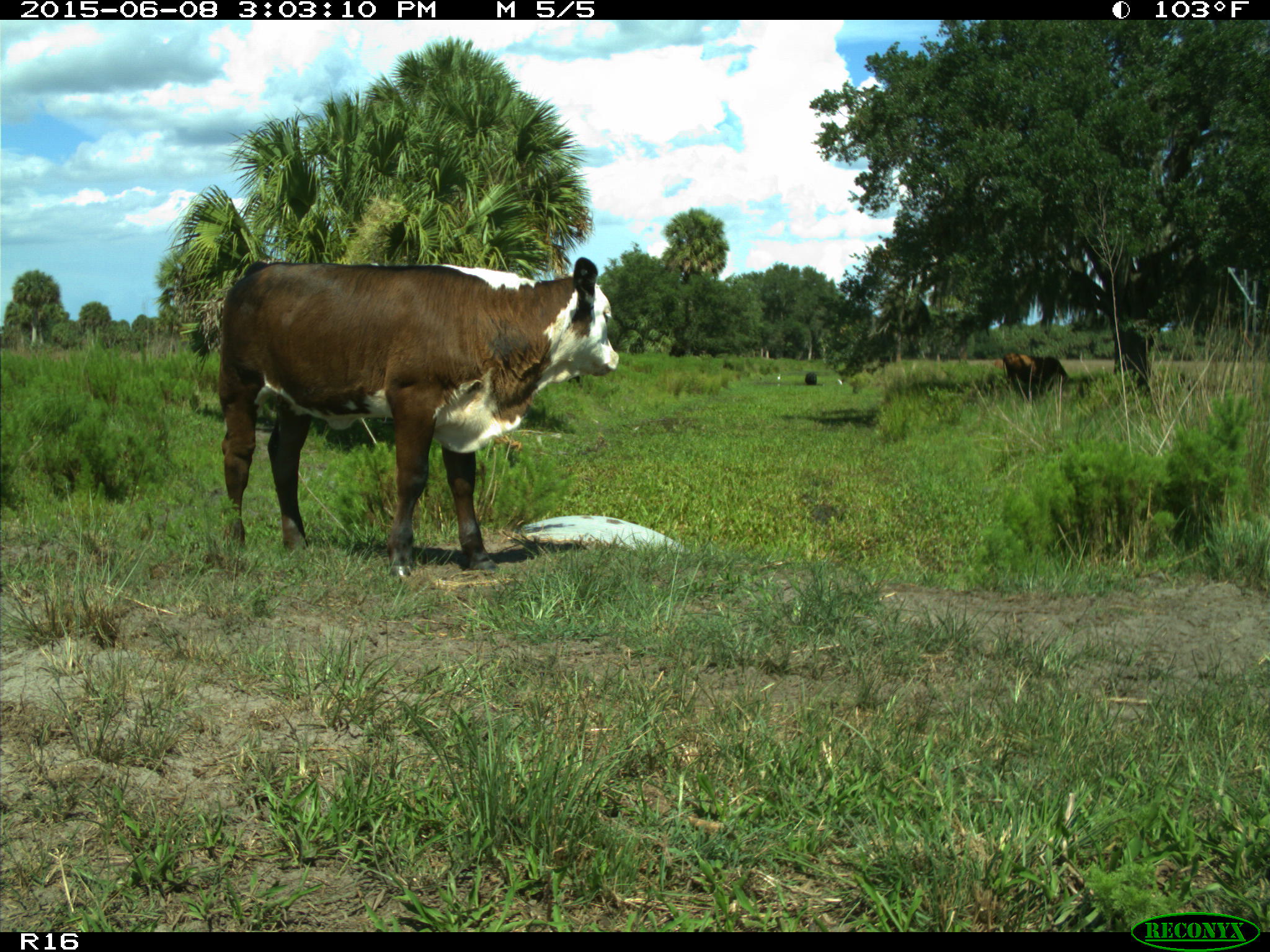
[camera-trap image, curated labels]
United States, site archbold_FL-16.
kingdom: Animalia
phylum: Chordata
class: Mammalia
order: Artiodactyla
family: Bovidae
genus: Bos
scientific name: Bos taurus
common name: domestic cow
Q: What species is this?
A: Bos taurus (domestic cow).